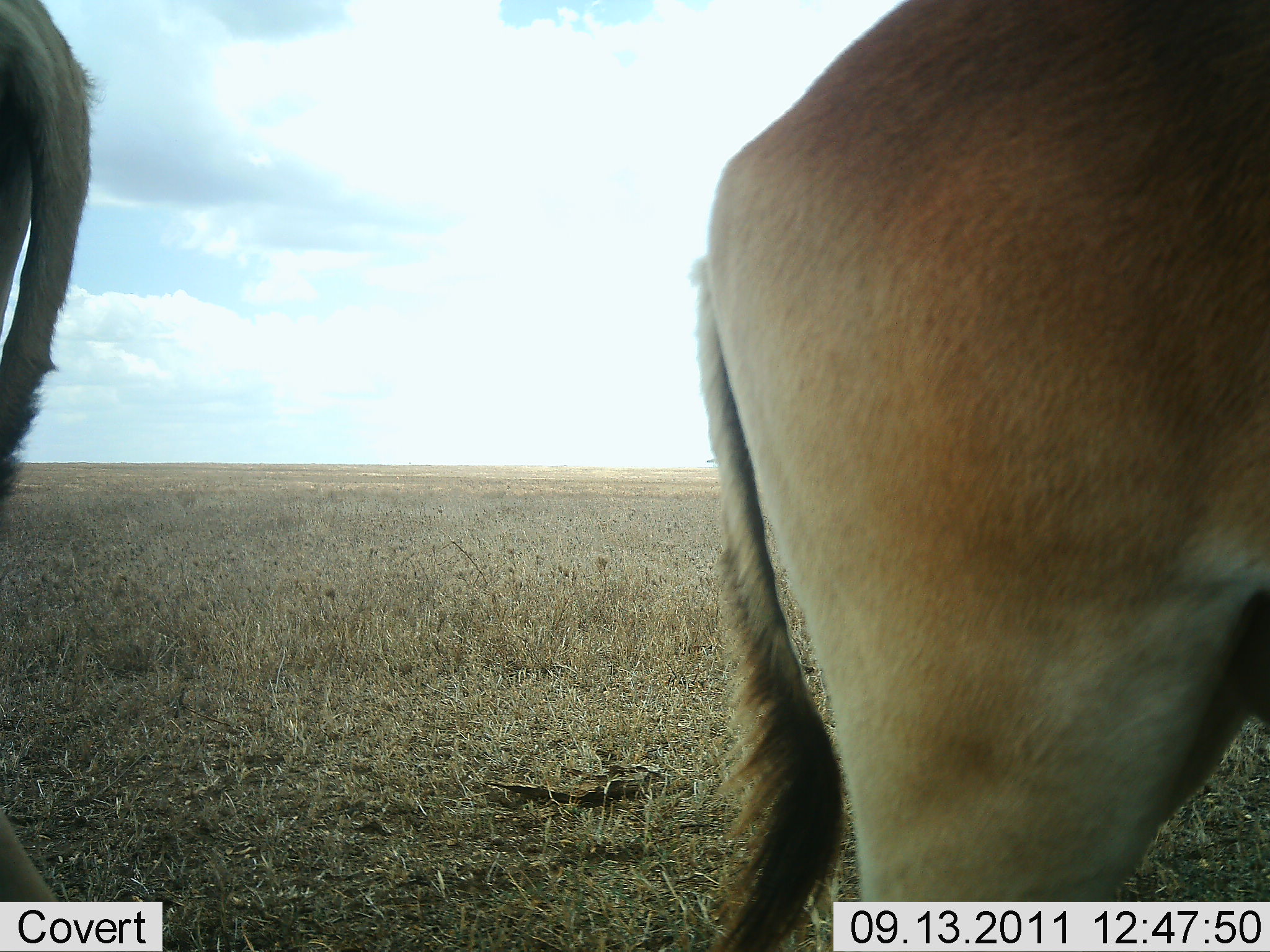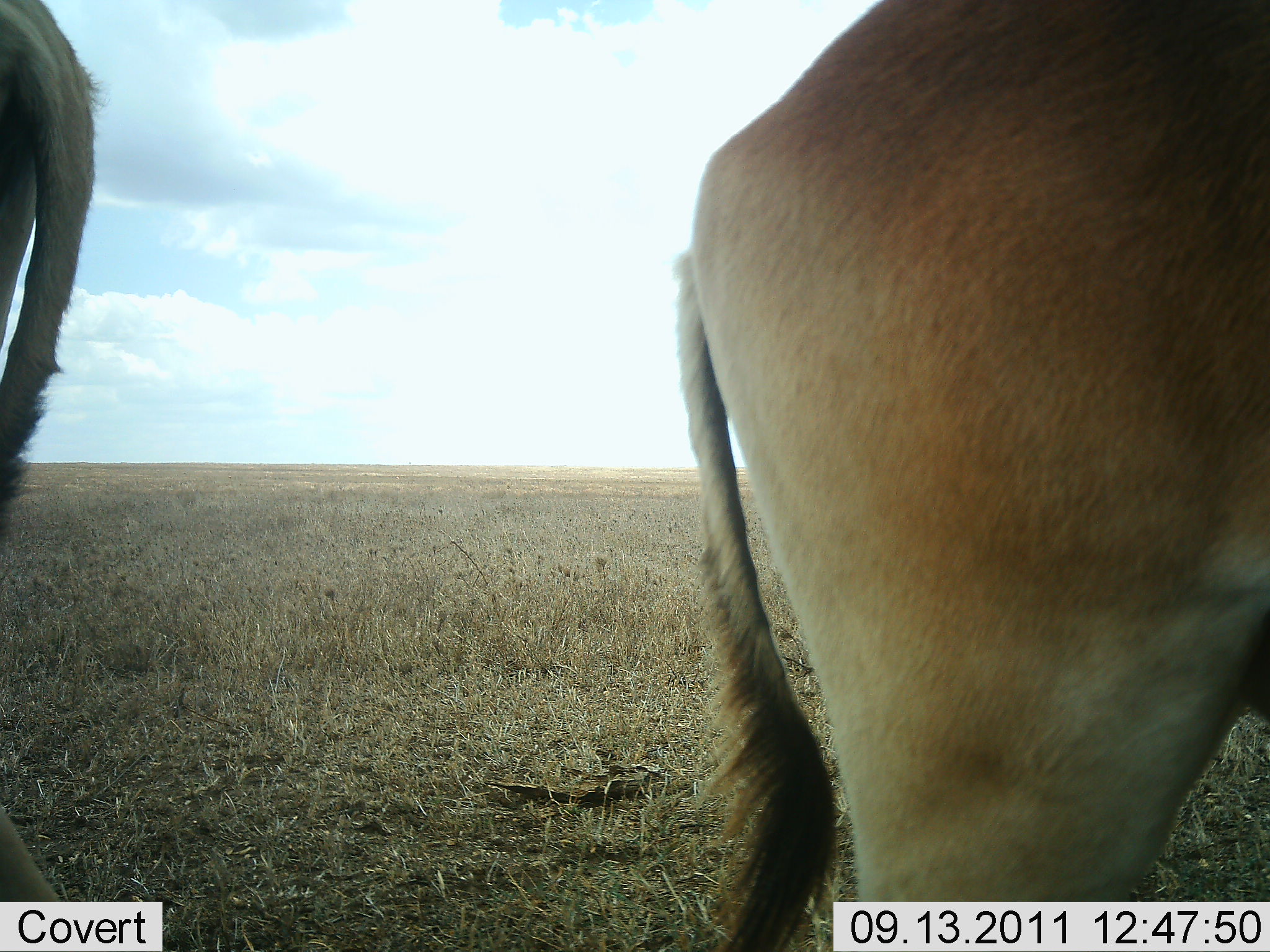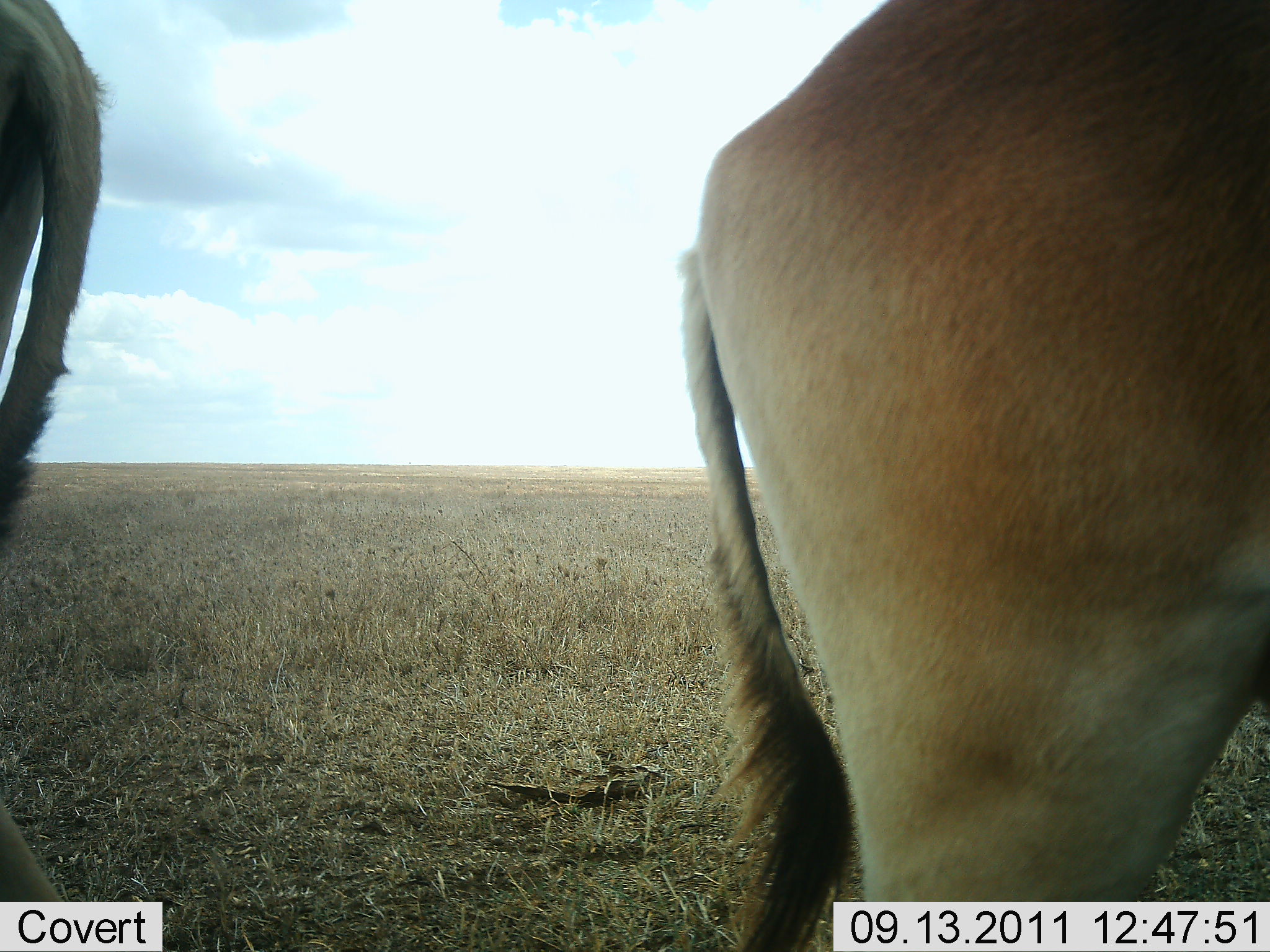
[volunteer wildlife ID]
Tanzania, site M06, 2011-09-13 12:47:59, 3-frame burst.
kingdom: Animalia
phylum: Chordata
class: Mammalia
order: Artiodactyla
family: Bovidae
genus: Alcelaphus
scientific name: Alcelaphus buselaphus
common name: hartebeest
Hartebeest (Alcelaphus buselaphus), count 2. Behavior (volunteer vote fractions): standing 100%, resting 0%, moving 0%, interacting 0%. Young present (vote fraction): 0%. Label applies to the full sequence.